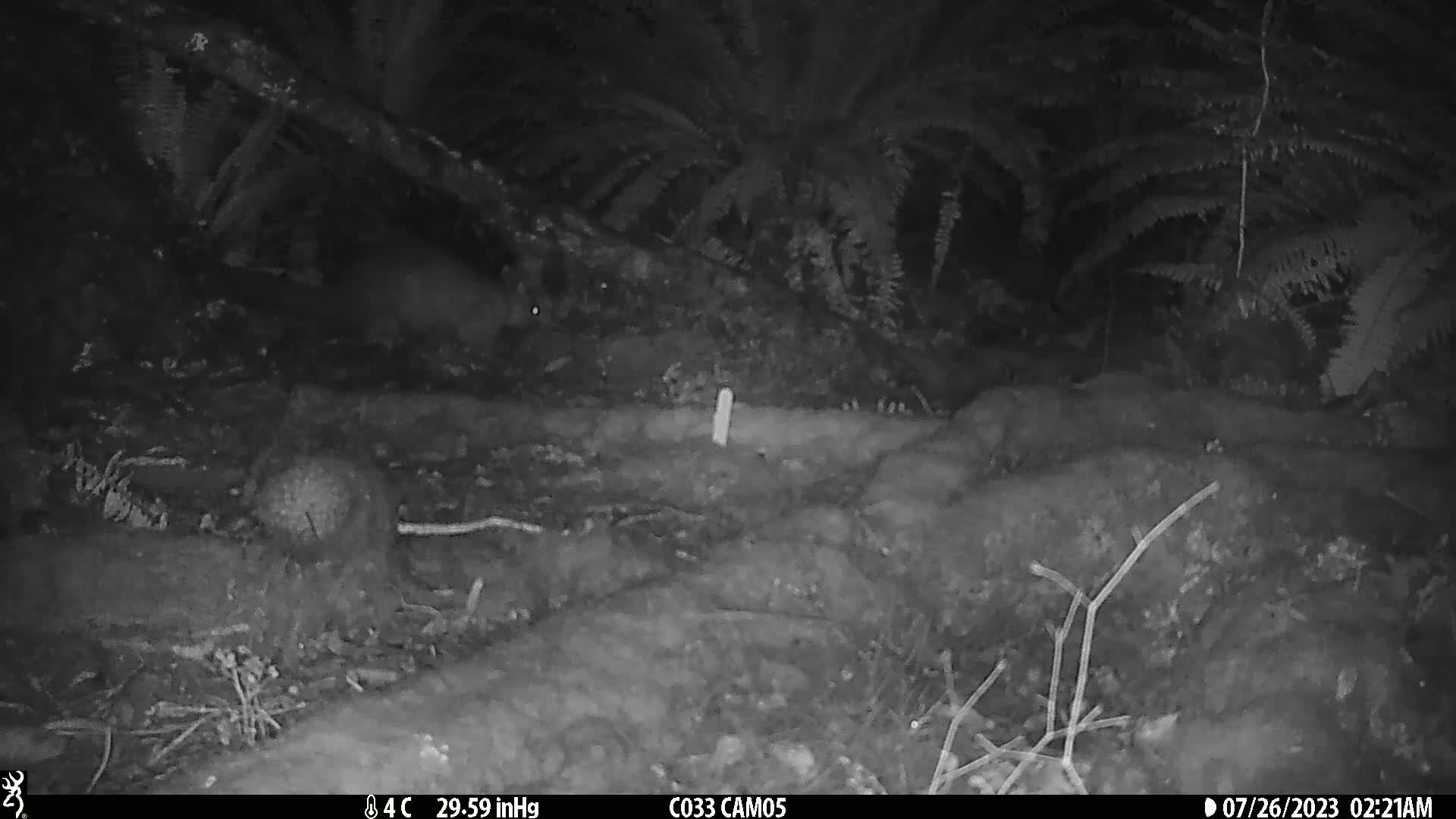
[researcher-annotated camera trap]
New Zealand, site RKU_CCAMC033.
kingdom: Animalia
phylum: Chordata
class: Mammalia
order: Diprotodontia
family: Phalangeridae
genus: Trichosurus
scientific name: Trichosurus vulpecula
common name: common brushtail possum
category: possum